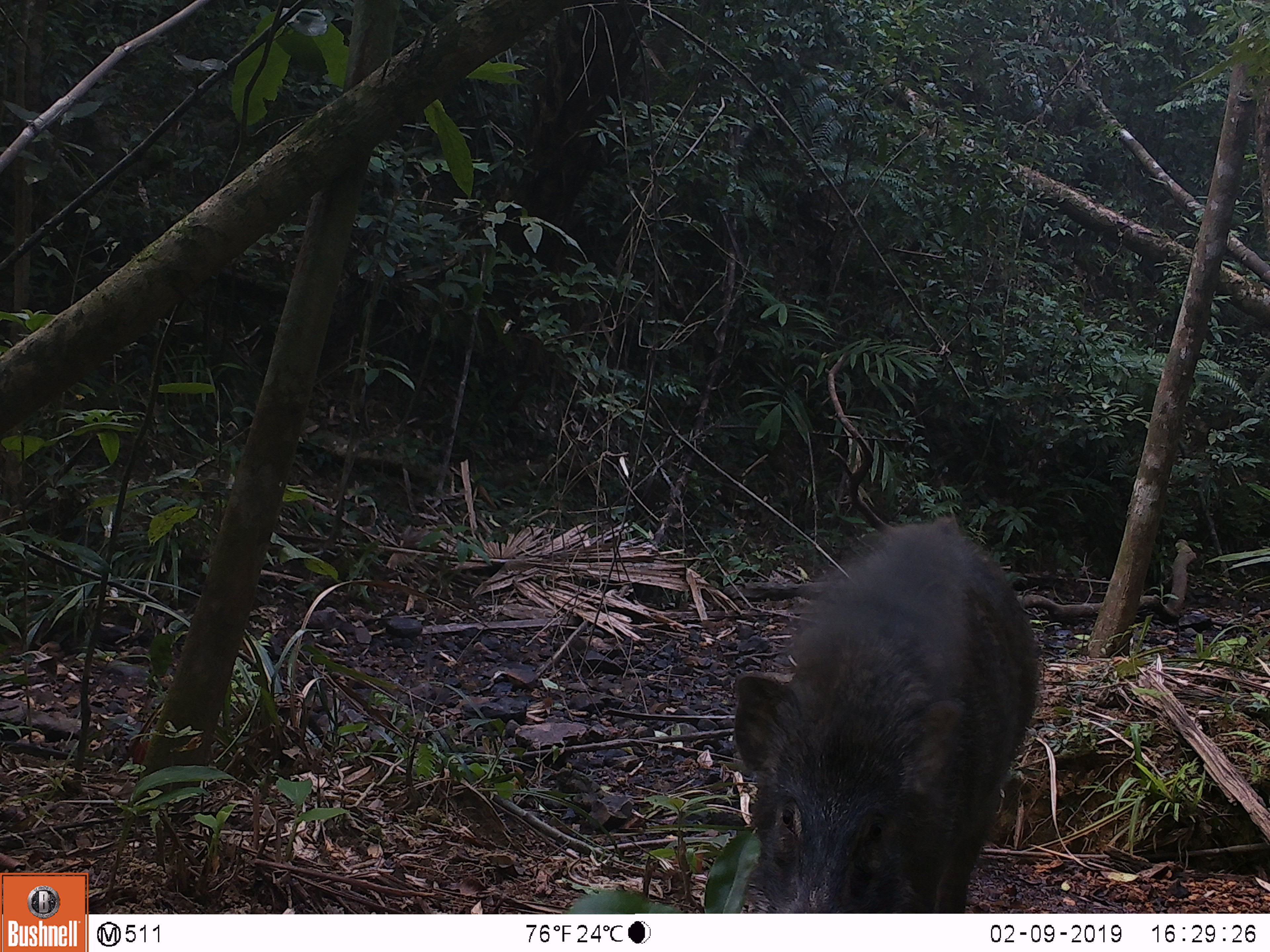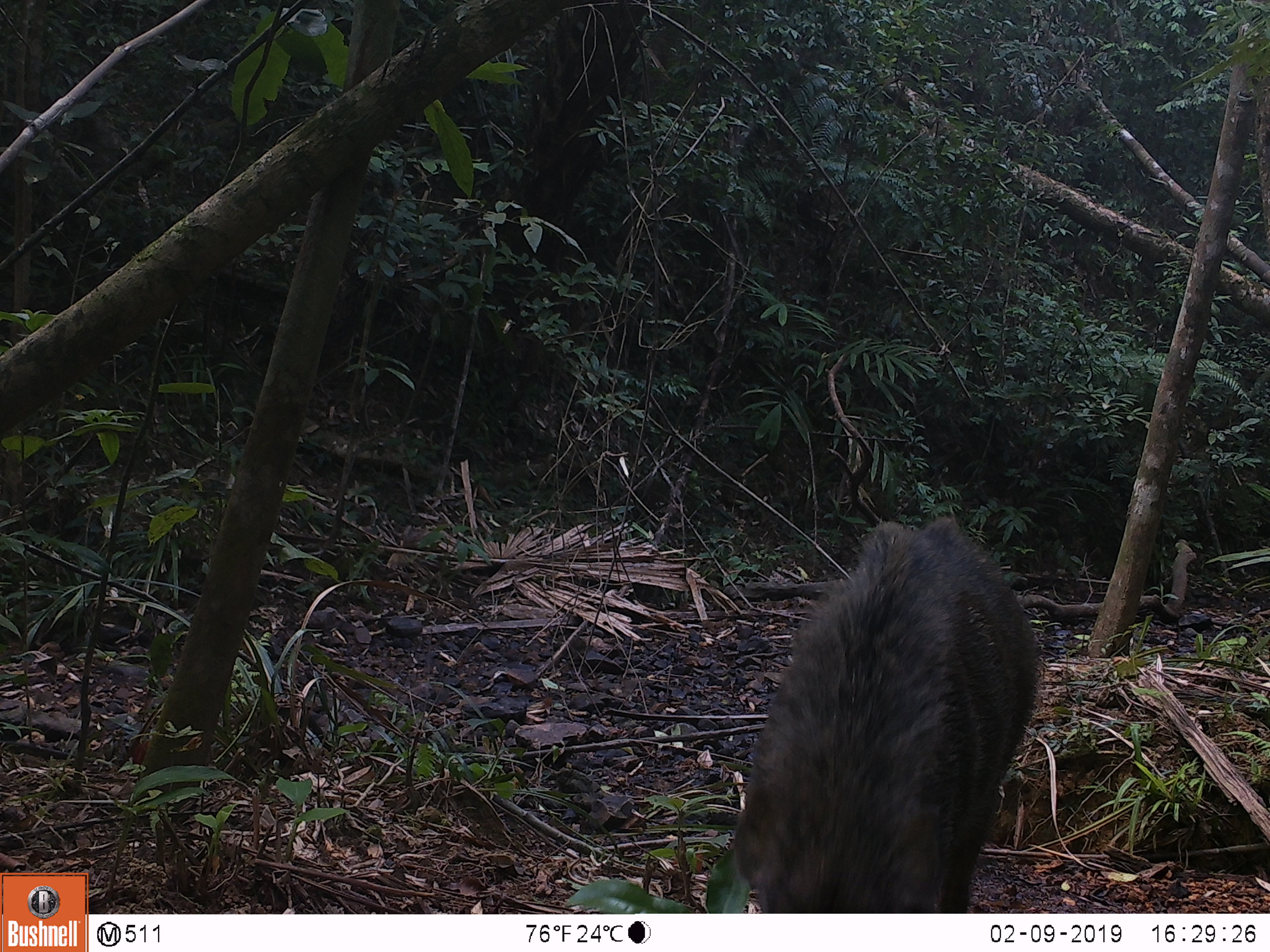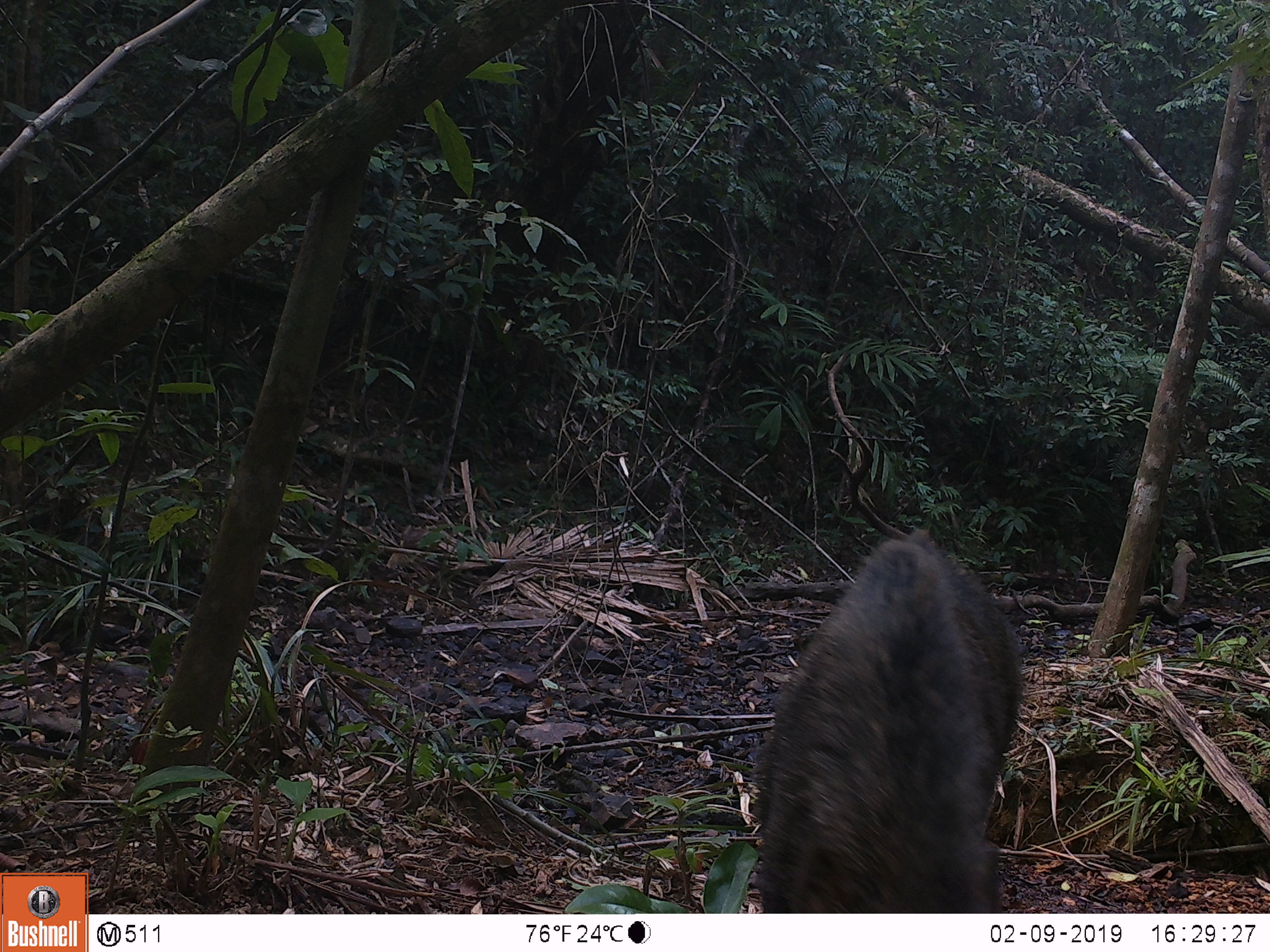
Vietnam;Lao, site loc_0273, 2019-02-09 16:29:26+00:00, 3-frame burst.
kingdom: Animalia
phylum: Chordata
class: Mammalia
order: Artiodactyla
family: Suidae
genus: Sus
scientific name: Sus scrofa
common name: eurasian wild pig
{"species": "eurasian wild pig (Sus scrofa)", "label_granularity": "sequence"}